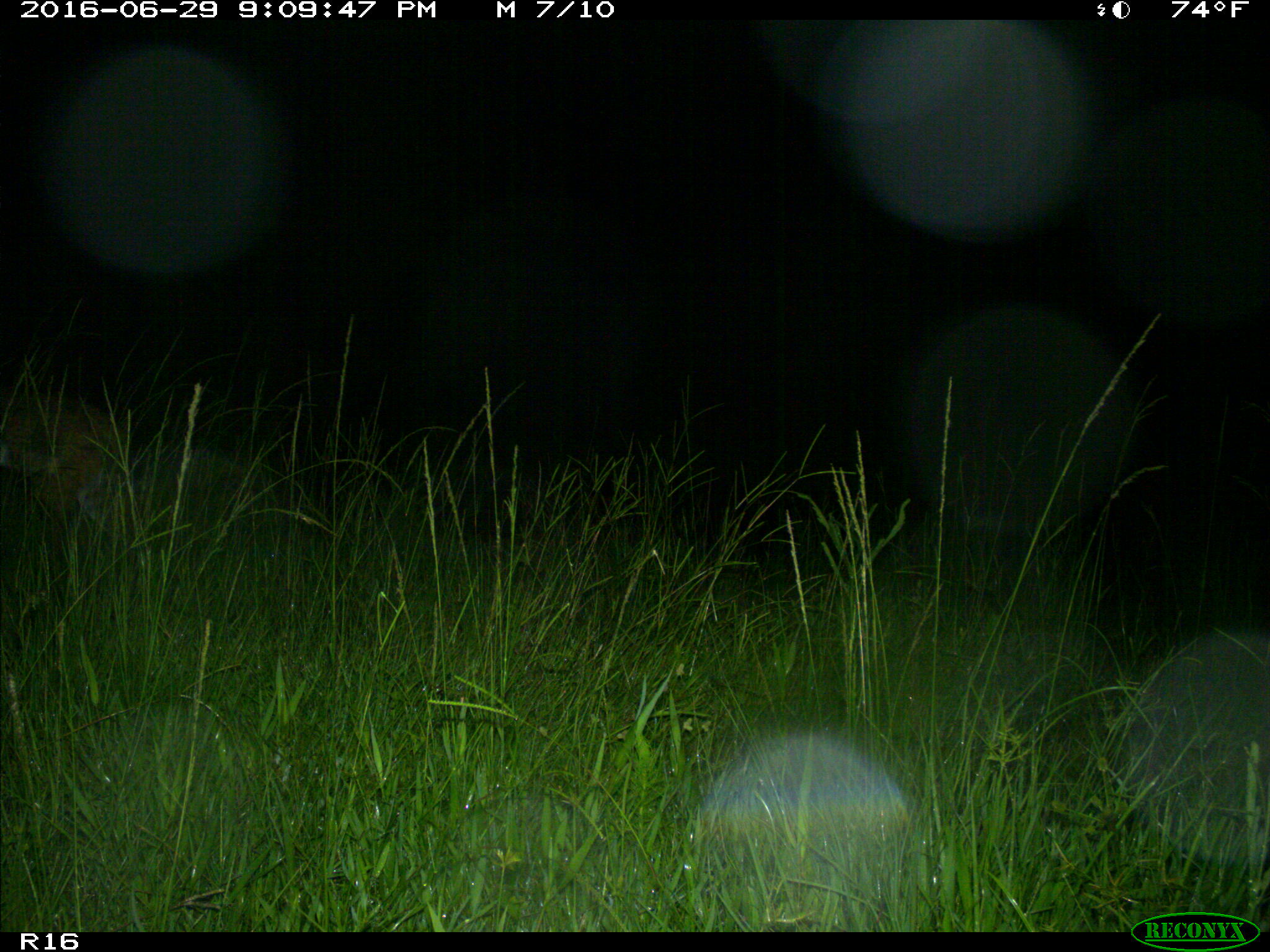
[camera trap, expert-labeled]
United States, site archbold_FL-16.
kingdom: Animalia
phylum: Chordata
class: Mammalia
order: Carnivora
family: Felidae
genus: Lynx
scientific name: Lynx rufus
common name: bobcat